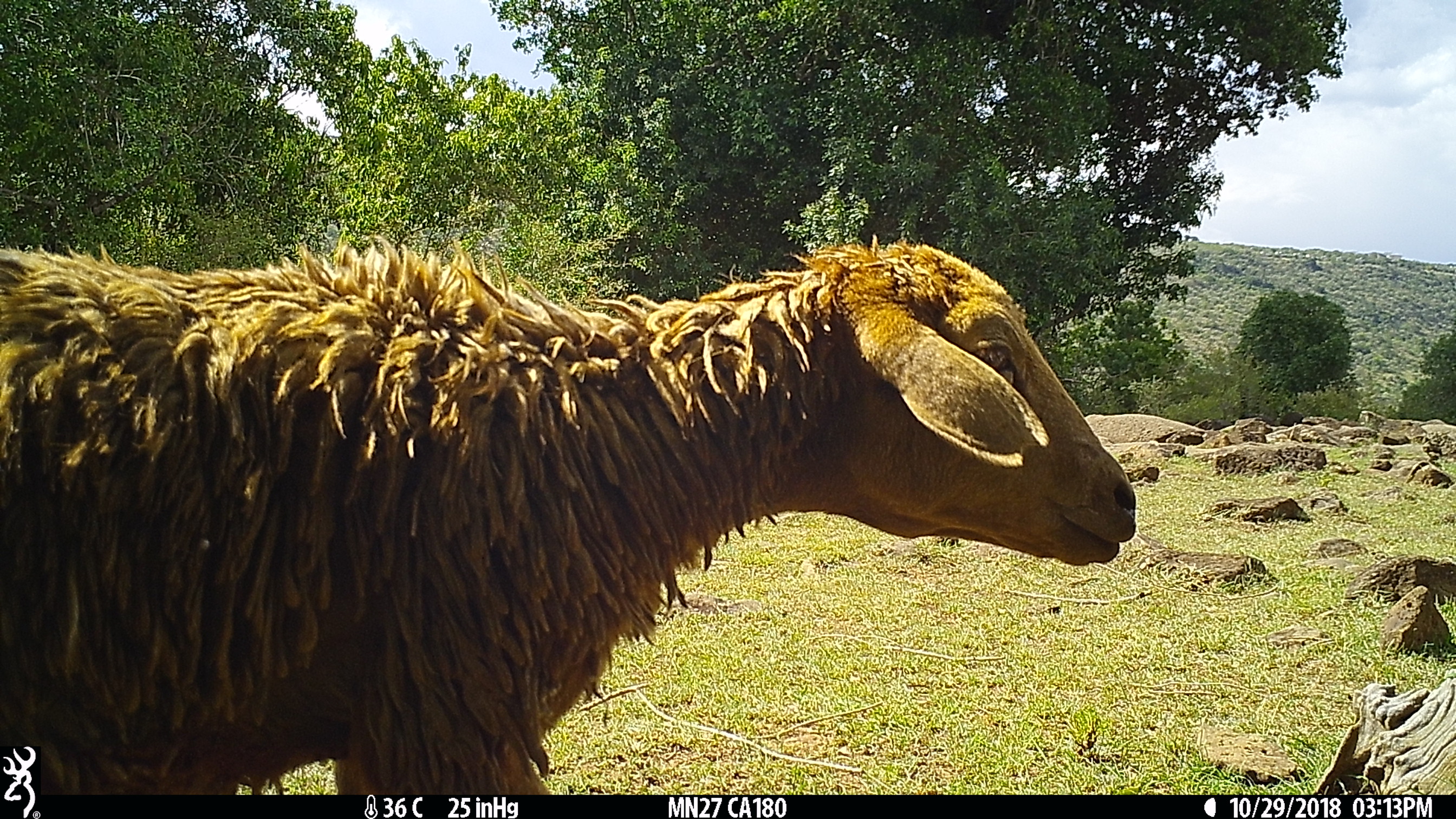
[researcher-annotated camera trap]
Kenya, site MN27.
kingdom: Animalia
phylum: Chordata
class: Mammalia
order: Artiodactyla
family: Bovidae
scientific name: Bovidae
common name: sheep or goat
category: shoat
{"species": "shoat (sheep or goat) (Bovidae)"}